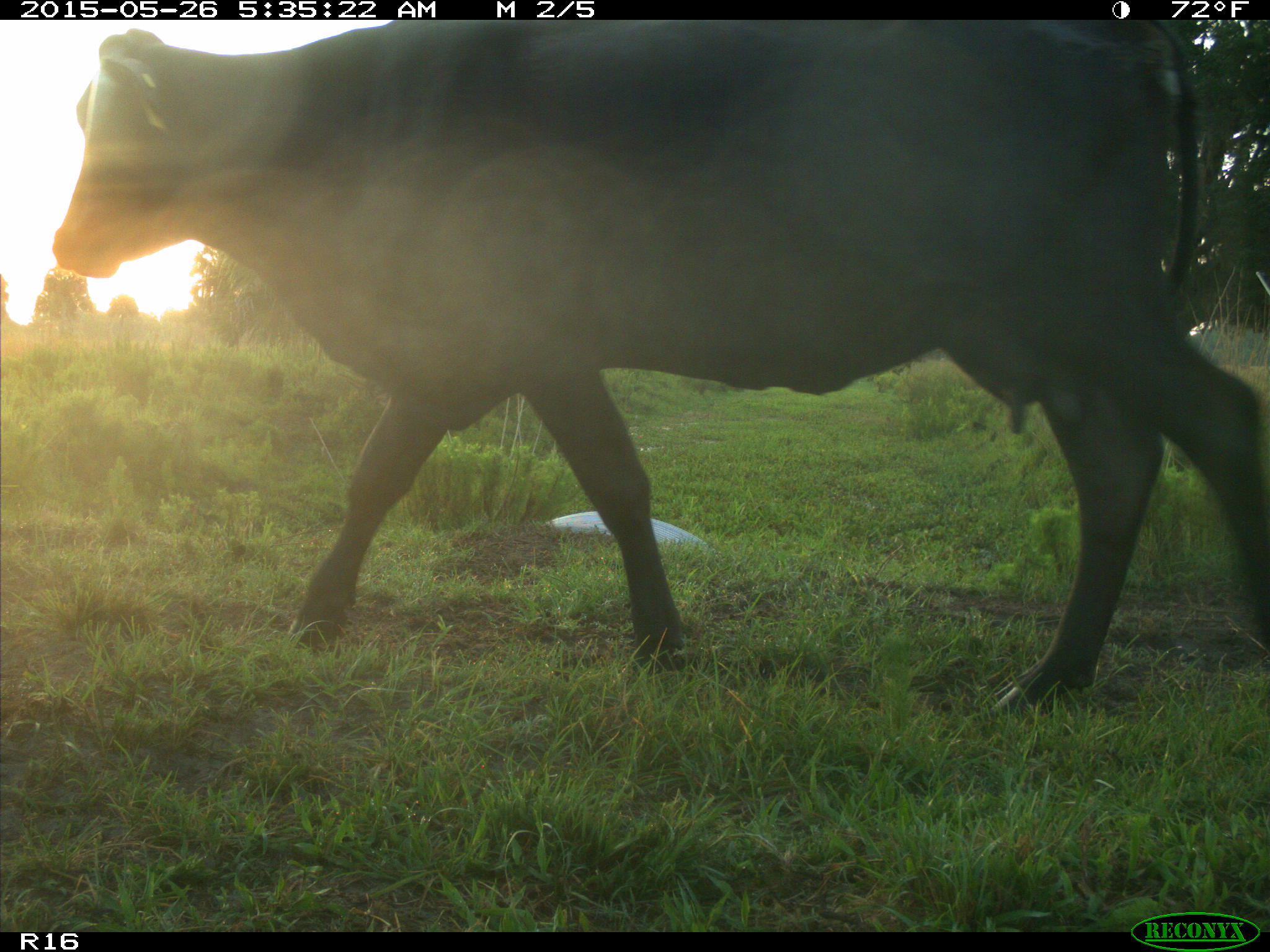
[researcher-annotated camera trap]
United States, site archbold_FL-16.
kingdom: Animalia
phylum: Chordata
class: Mammalia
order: Artiodactyla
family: Bovidae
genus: Bos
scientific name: Bos taurus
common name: domestic cow